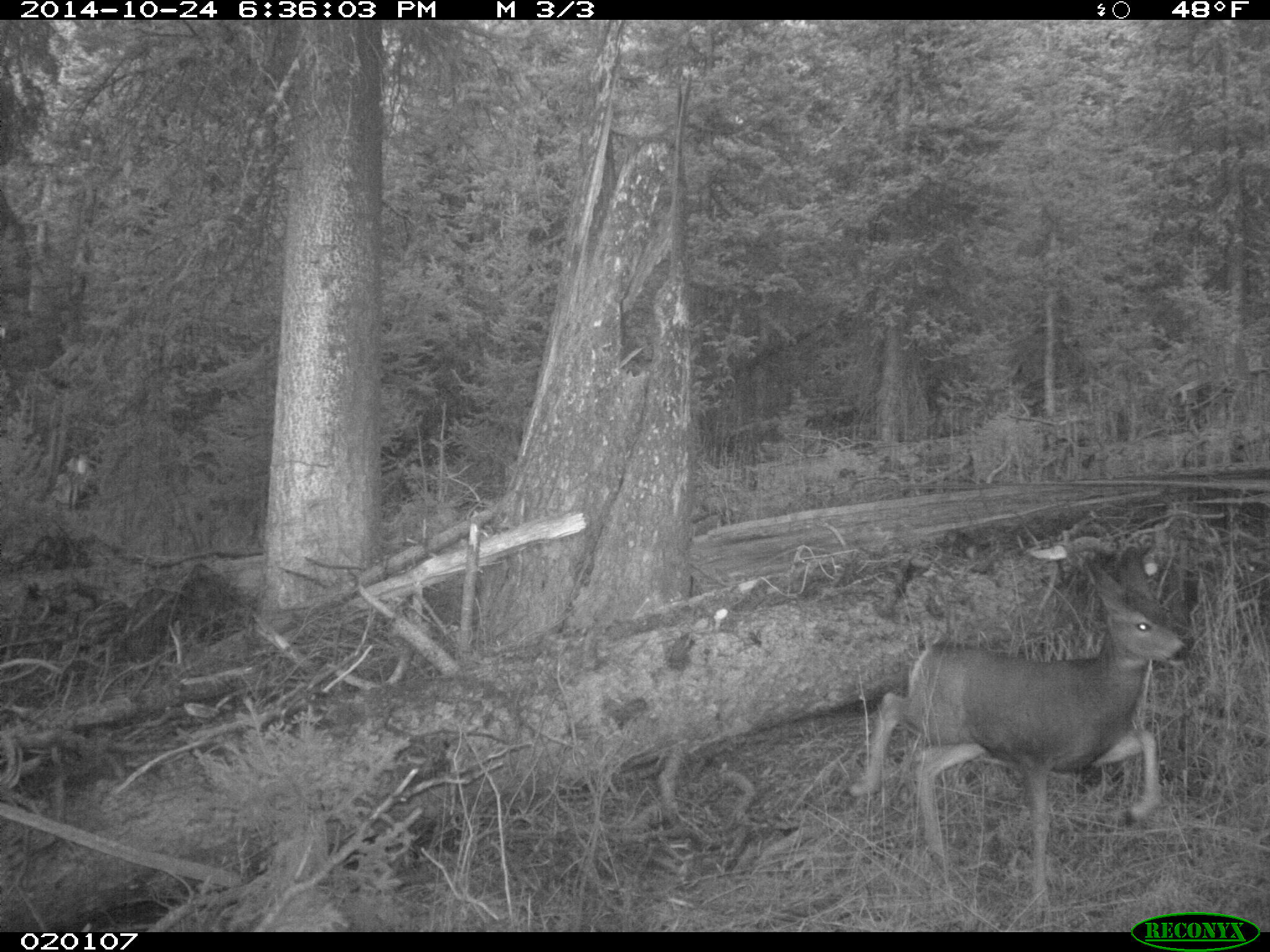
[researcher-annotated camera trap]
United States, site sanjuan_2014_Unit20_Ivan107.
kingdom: Animalia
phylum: Chordata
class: Mammalia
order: Artiodactyla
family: Cervidae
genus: Odocoileus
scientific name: Odocoileus hemionus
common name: mule deer